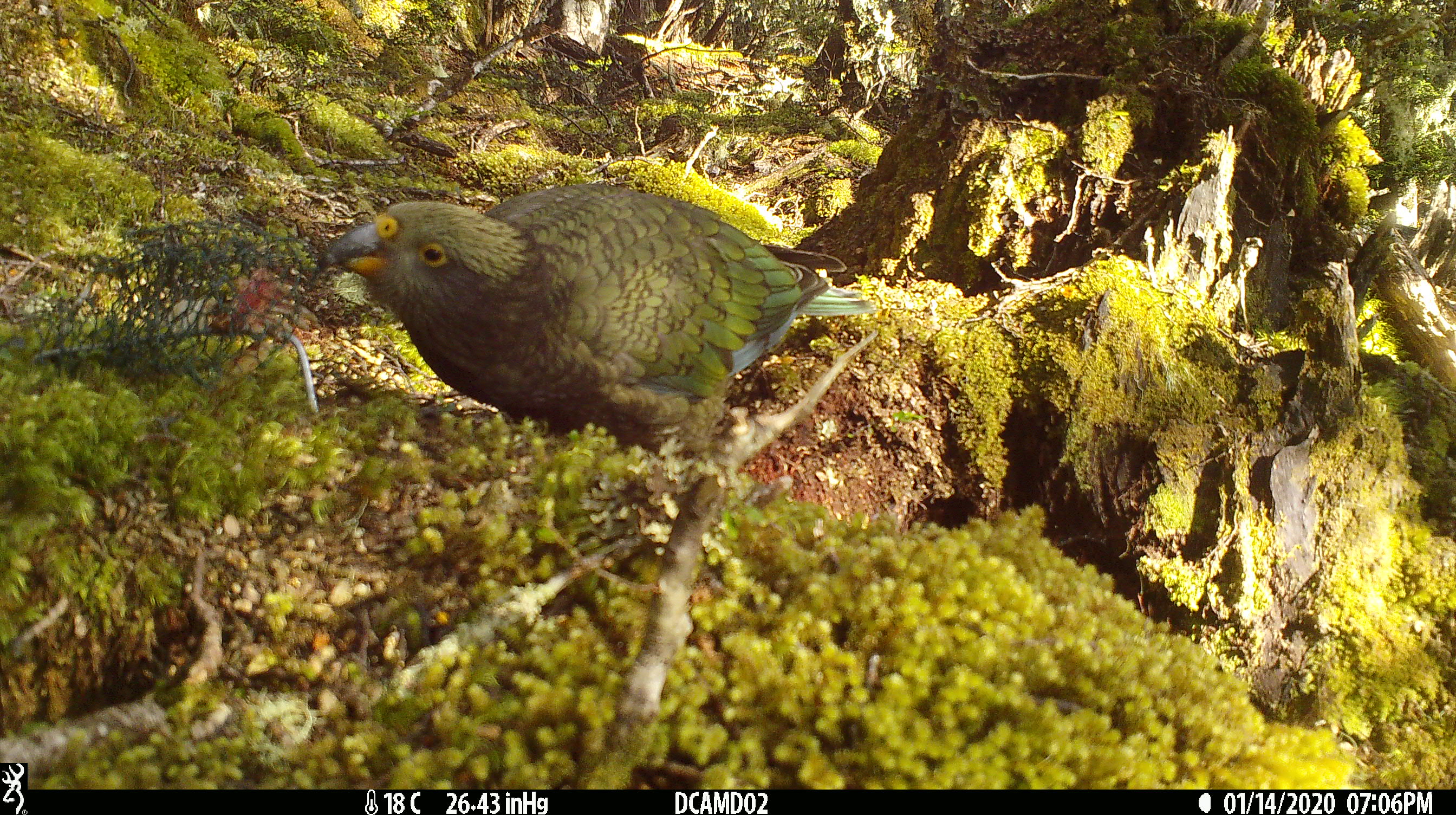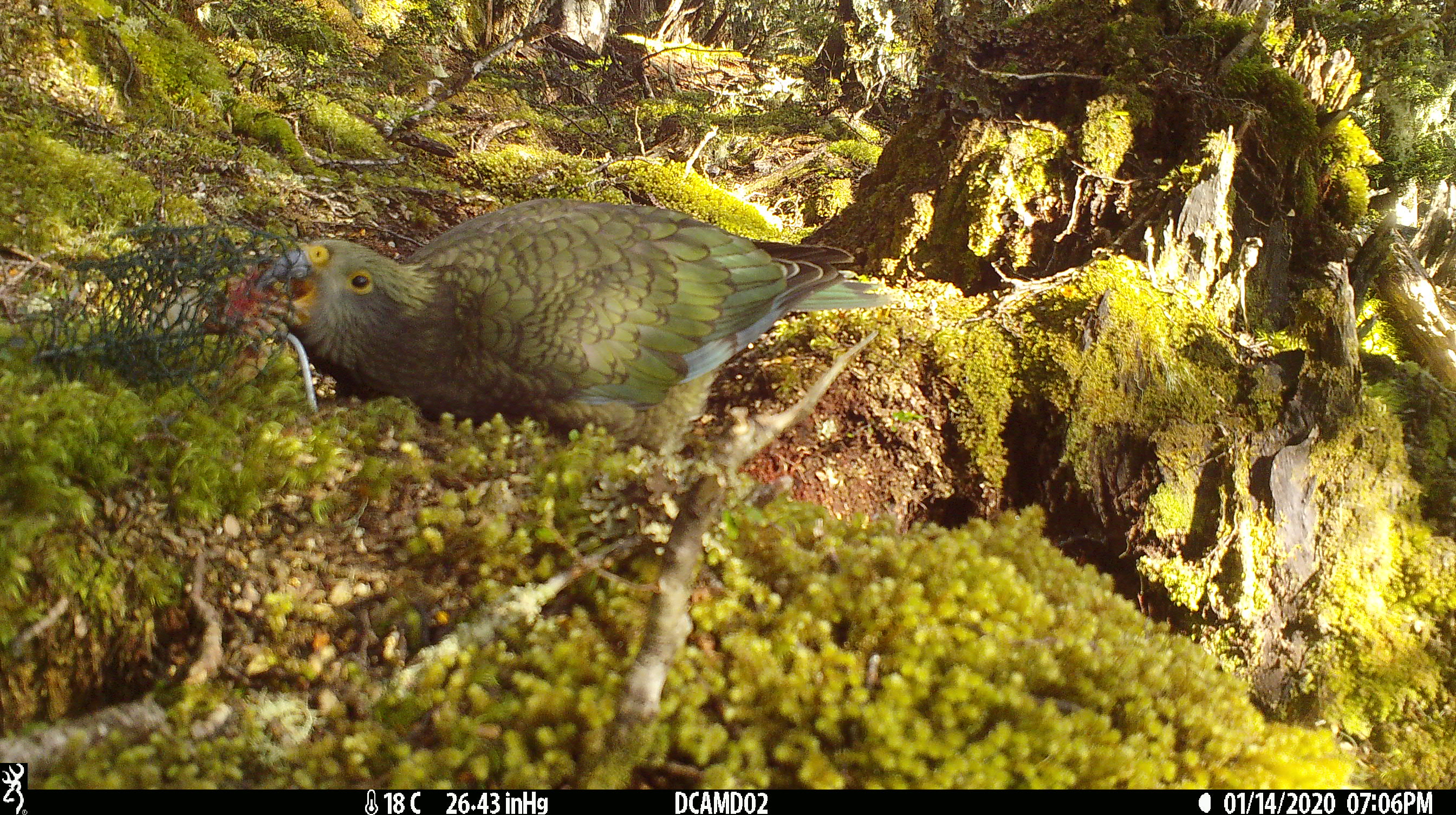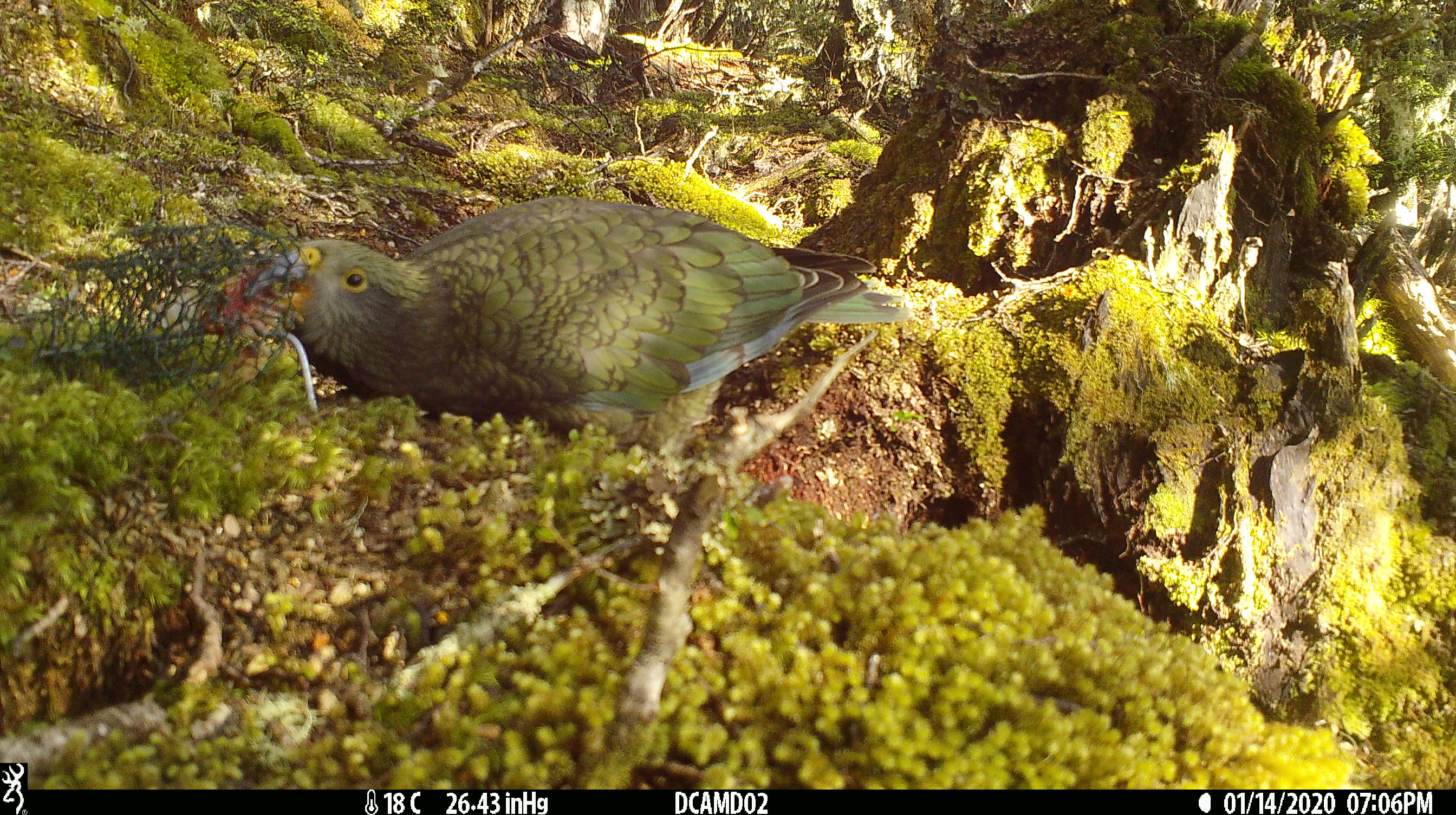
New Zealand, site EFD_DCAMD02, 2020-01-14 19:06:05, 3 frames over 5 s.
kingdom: Animalia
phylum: Chordata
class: Aves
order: Psittaciformes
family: Strigopidae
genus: Nestor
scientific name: Nestor notabilis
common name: kea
Kea (Nestor notabilis).